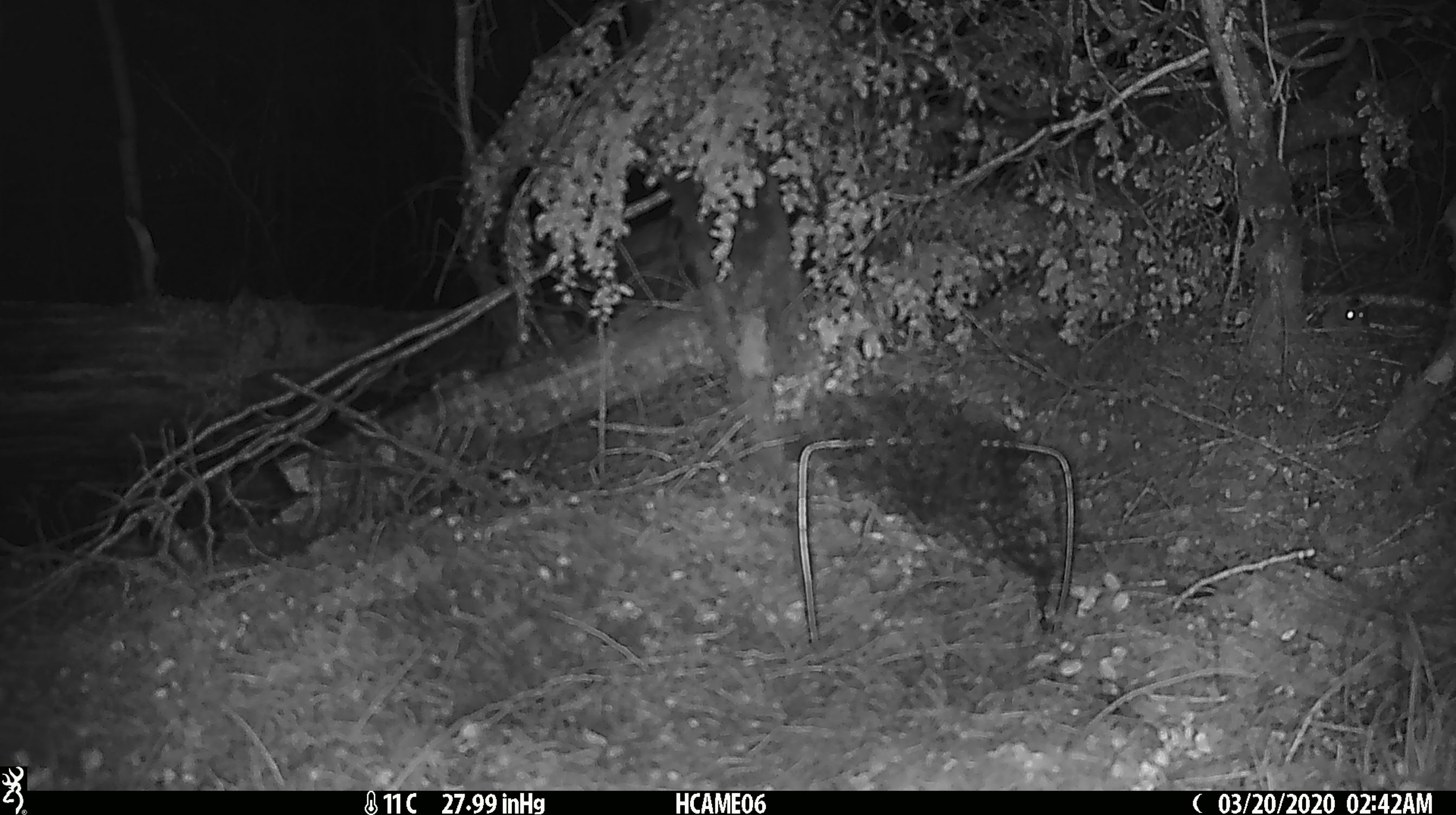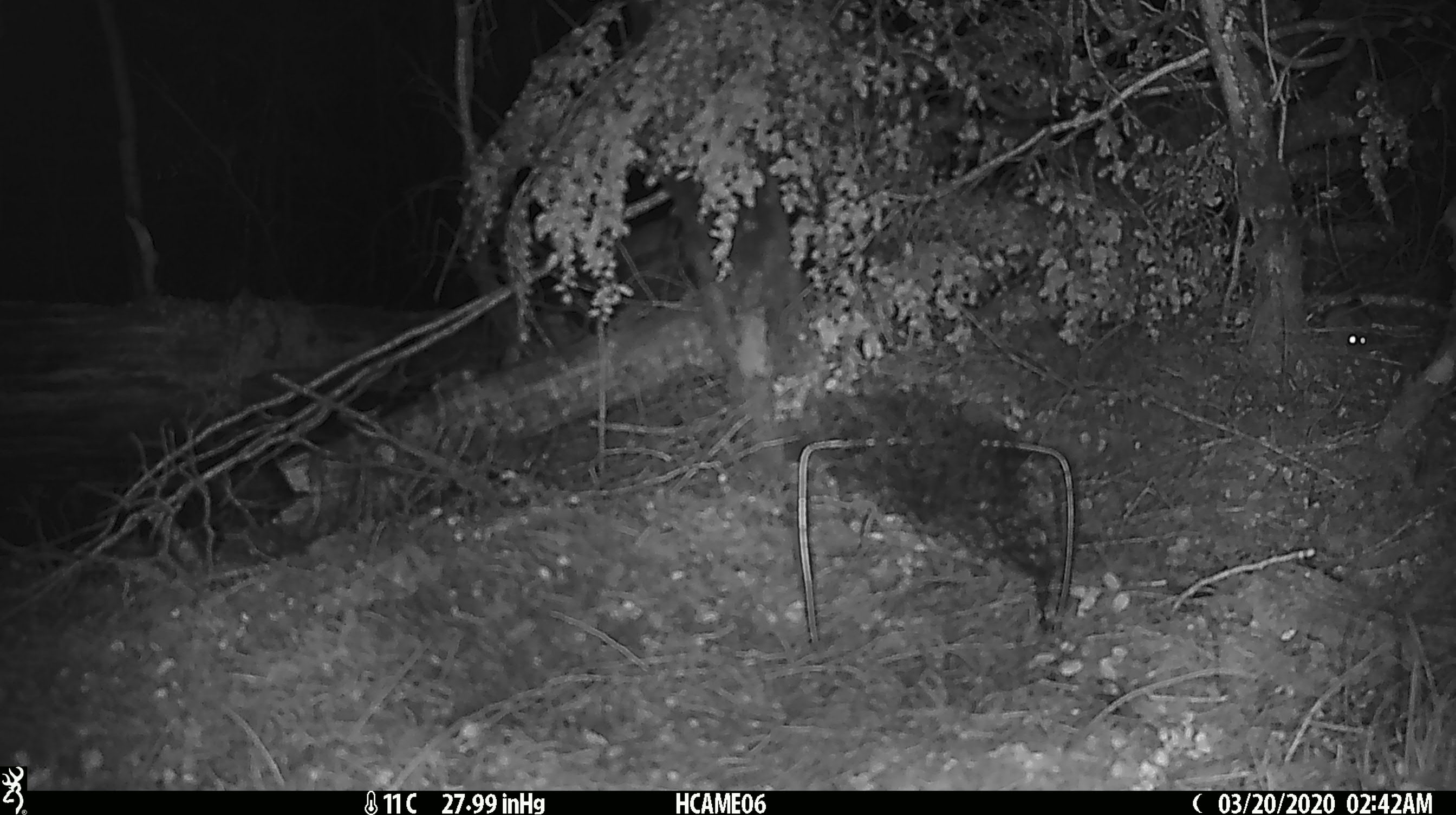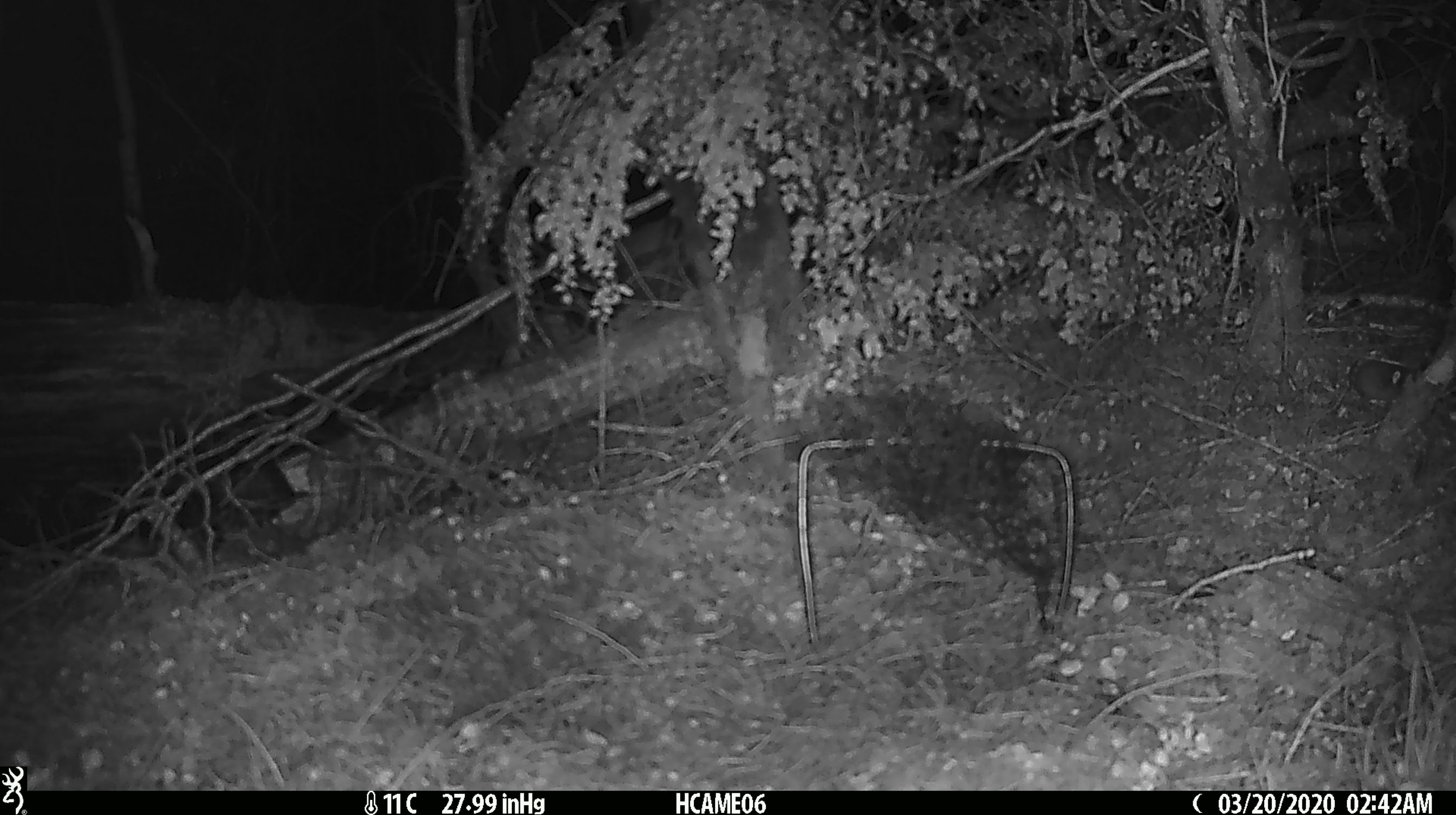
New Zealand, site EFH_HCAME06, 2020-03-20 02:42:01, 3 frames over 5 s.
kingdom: Animalia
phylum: Chordata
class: Mammalia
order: Rodentia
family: Muridae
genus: Mus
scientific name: Mus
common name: mouse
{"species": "mouse (Mus)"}